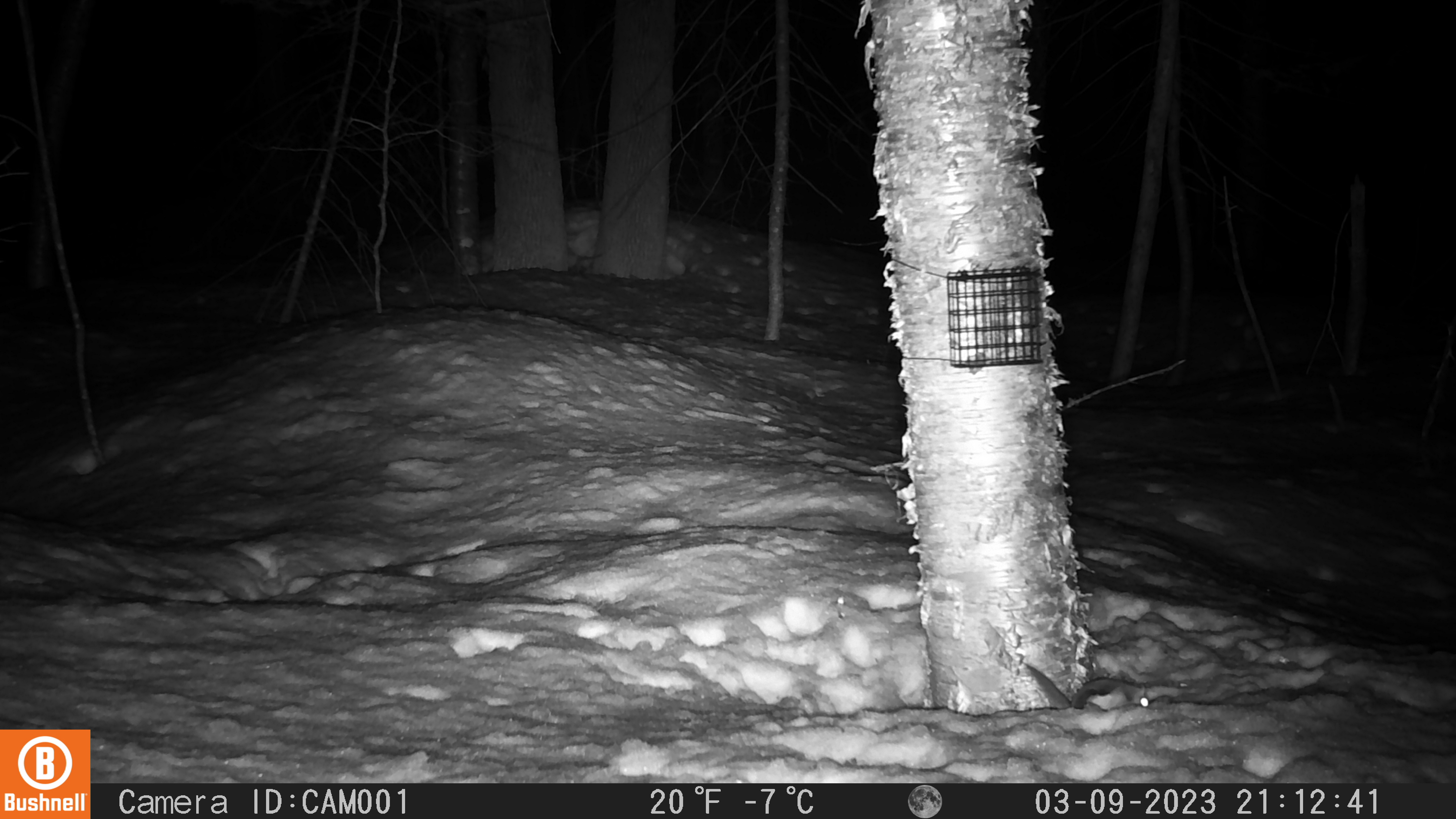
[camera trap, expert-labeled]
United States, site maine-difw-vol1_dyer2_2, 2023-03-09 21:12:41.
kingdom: Animalia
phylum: Chordata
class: Mammalia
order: Rodentia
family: Sciuridae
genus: Glaucomys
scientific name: Glaucomys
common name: flying squirrel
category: flying squirrel sp.